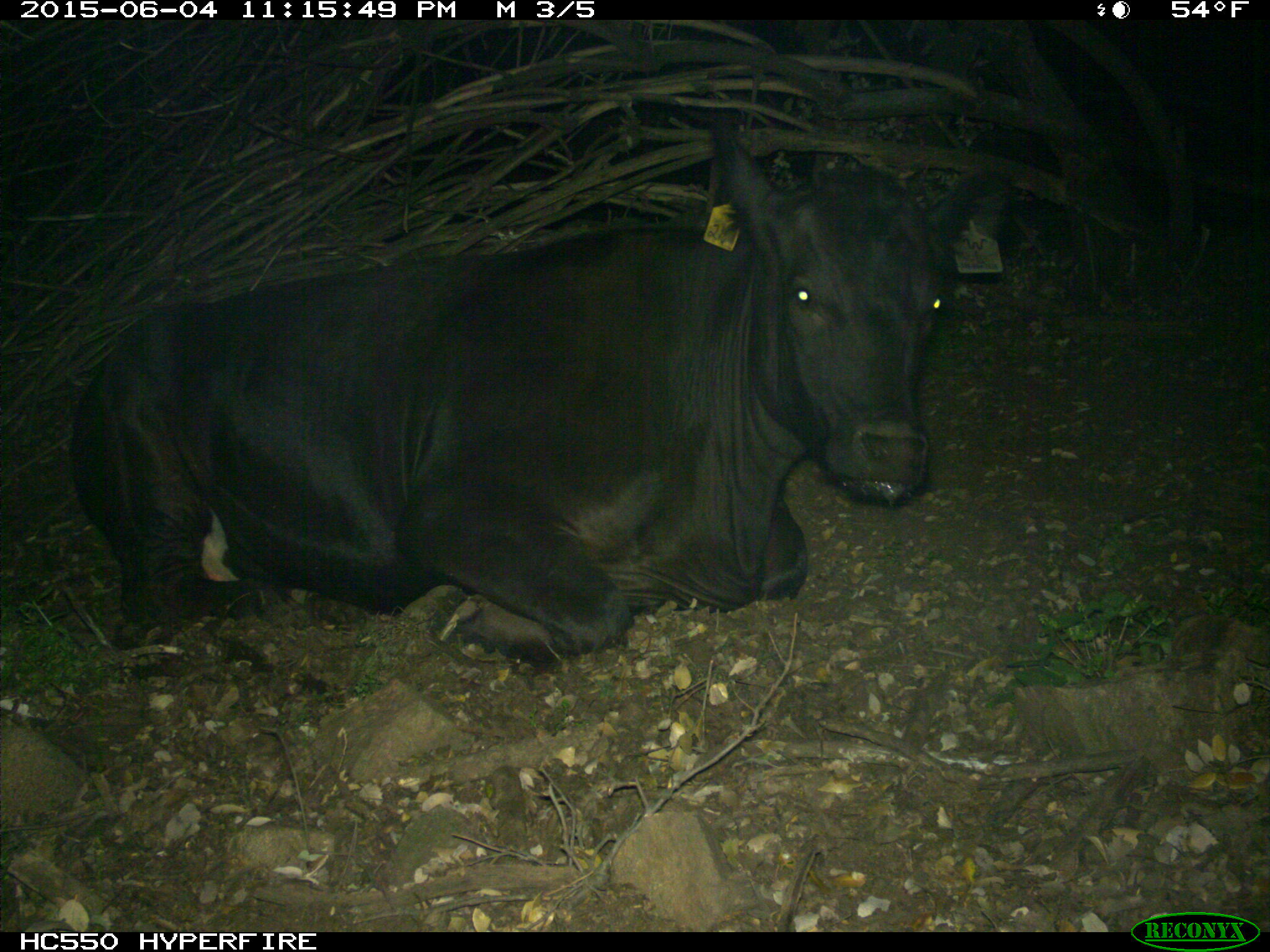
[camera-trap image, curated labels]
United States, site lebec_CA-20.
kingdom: Animalia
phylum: Chordata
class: Mammalia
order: Artiodactyla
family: Bovidae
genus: Bos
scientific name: Bos taurus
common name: domestic cow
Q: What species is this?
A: Bos taurus (domestic cow).